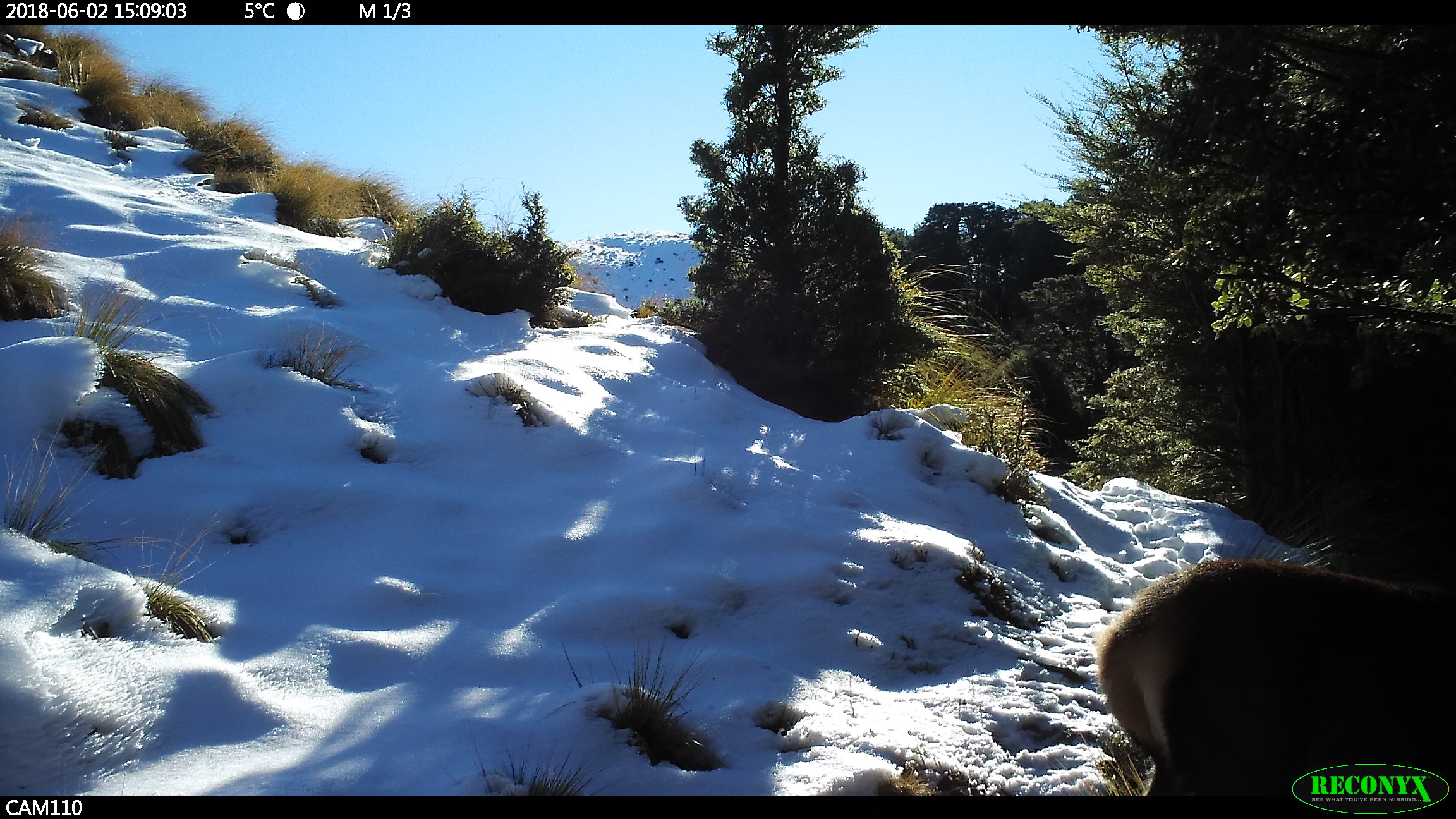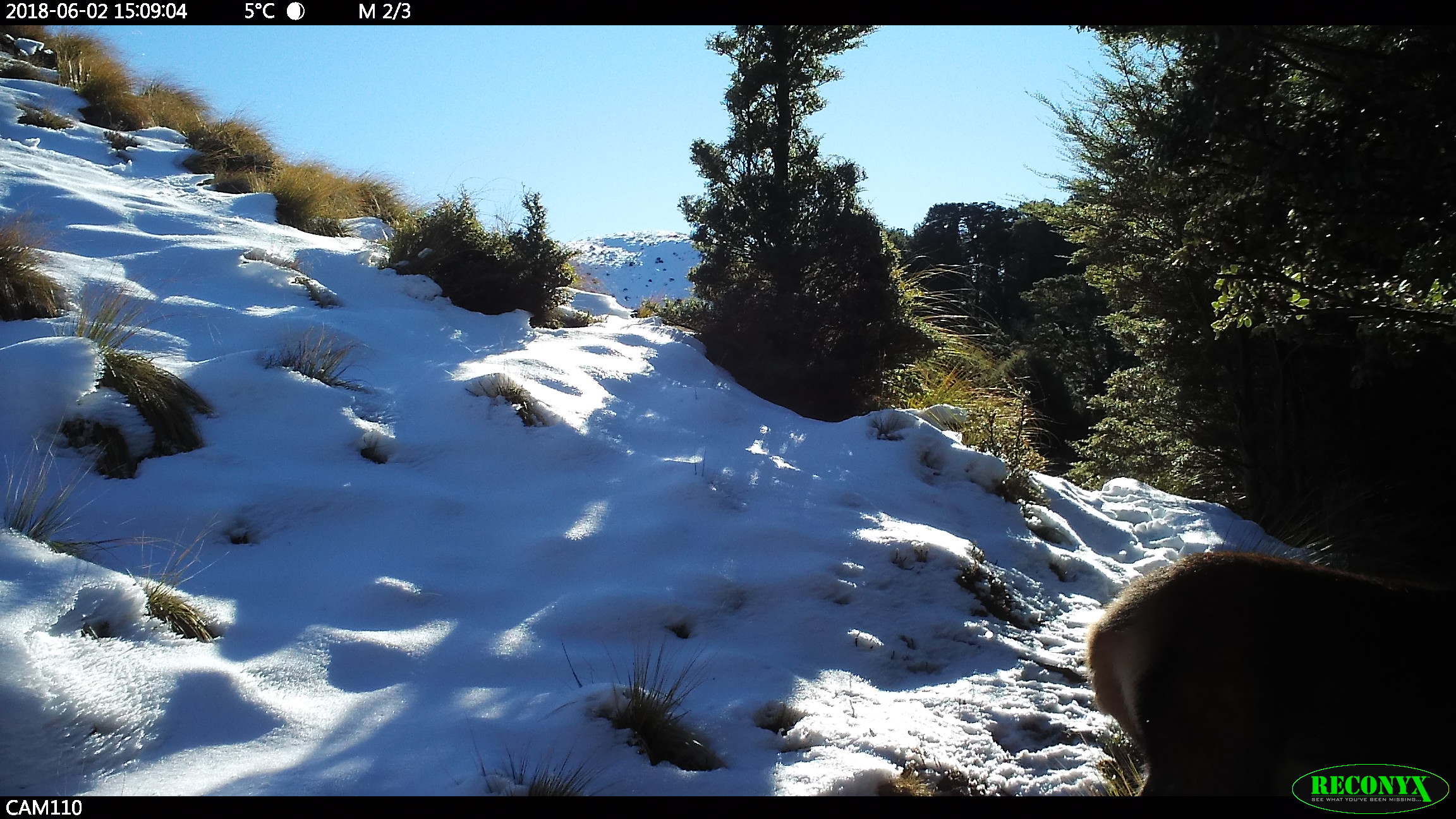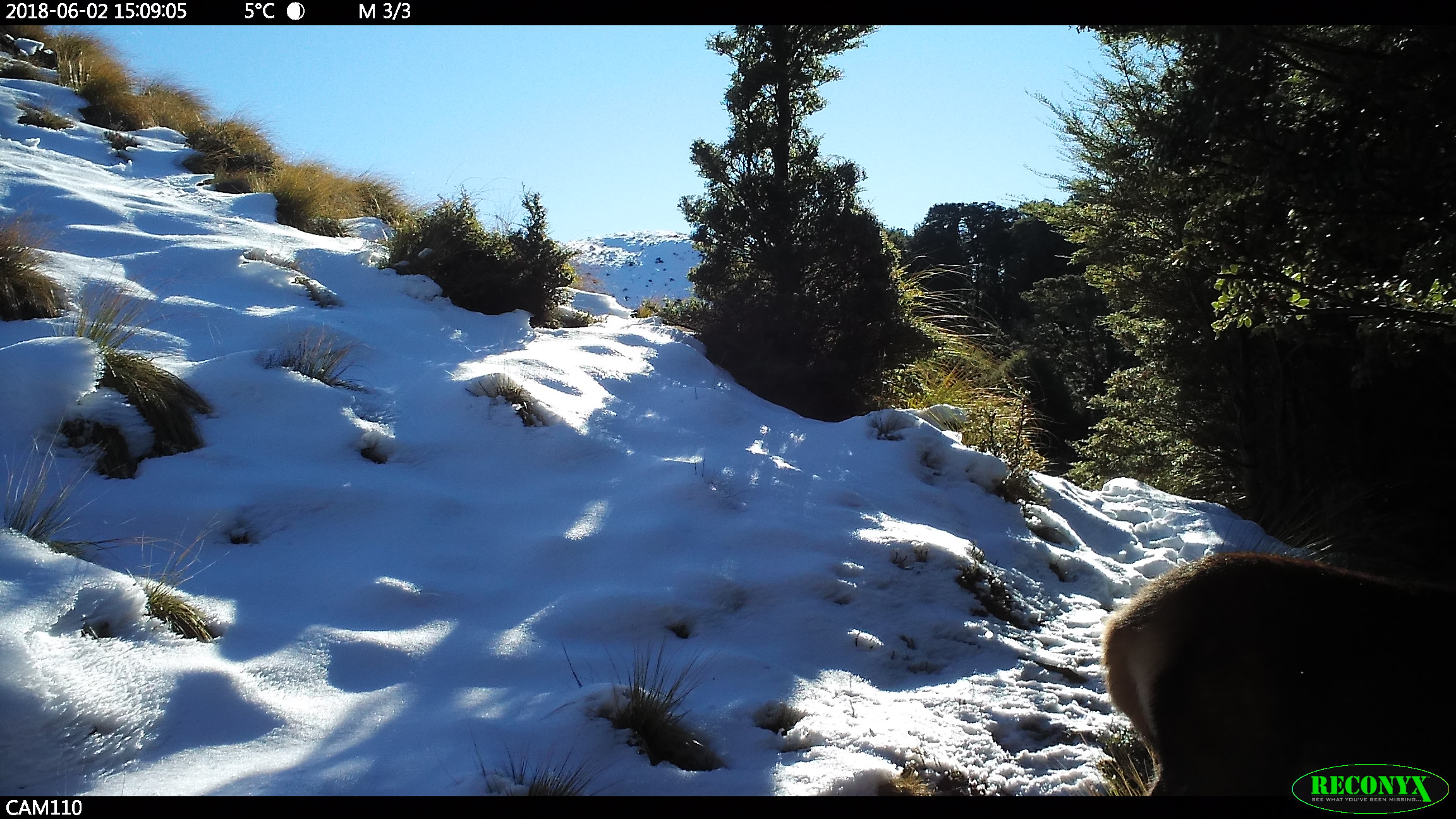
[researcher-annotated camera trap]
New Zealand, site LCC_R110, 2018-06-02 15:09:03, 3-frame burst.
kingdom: Animalia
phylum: Chordata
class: Mammalia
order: Artiodactyla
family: Cervidae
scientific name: Cervidae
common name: deer